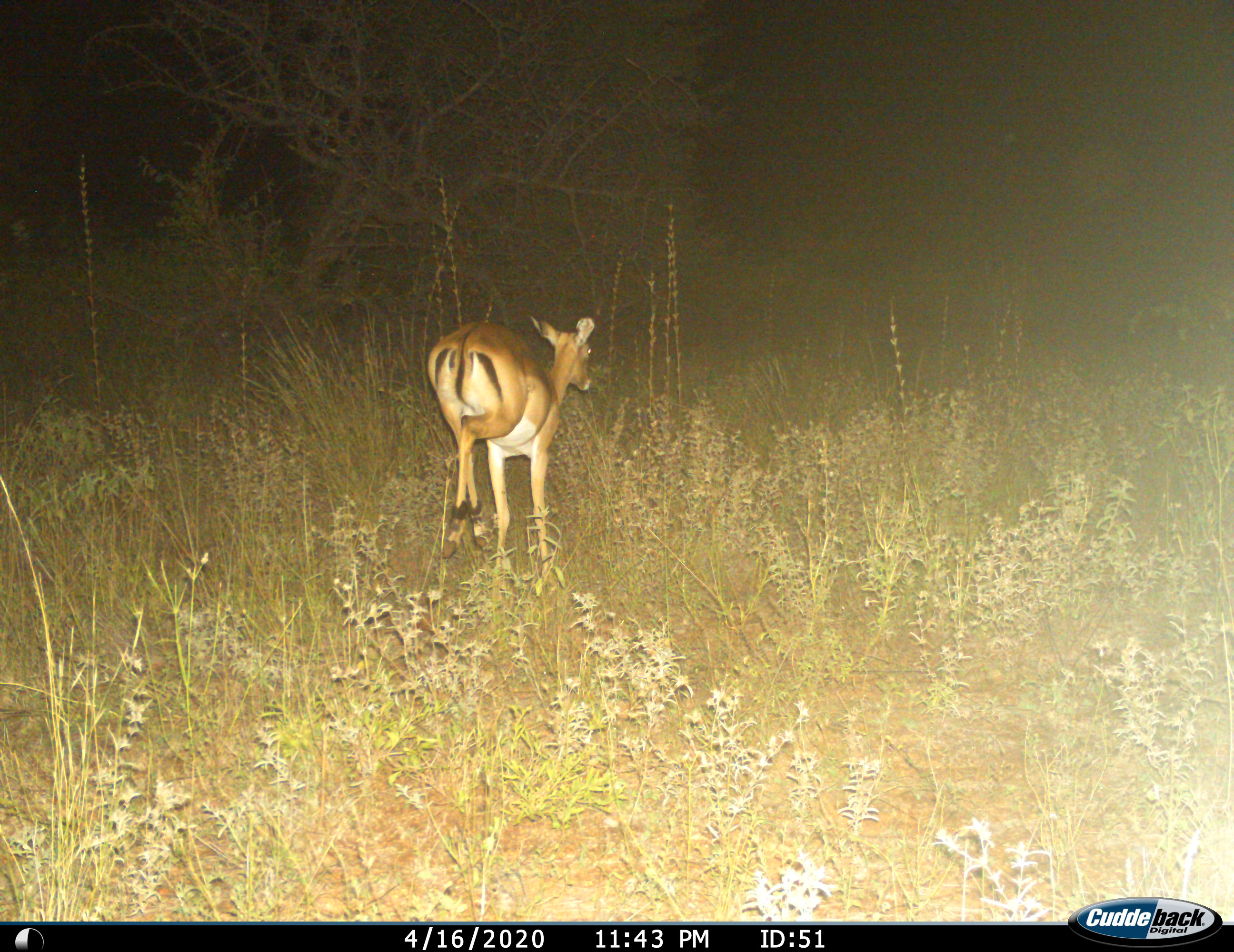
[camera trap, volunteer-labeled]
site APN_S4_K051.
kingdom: Animalia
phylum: Chordata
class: Mammalia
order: Artiodactyla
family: Bovidae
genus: Aepyceros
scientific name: Aepyceros melampus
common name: impala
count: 1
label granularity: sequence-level